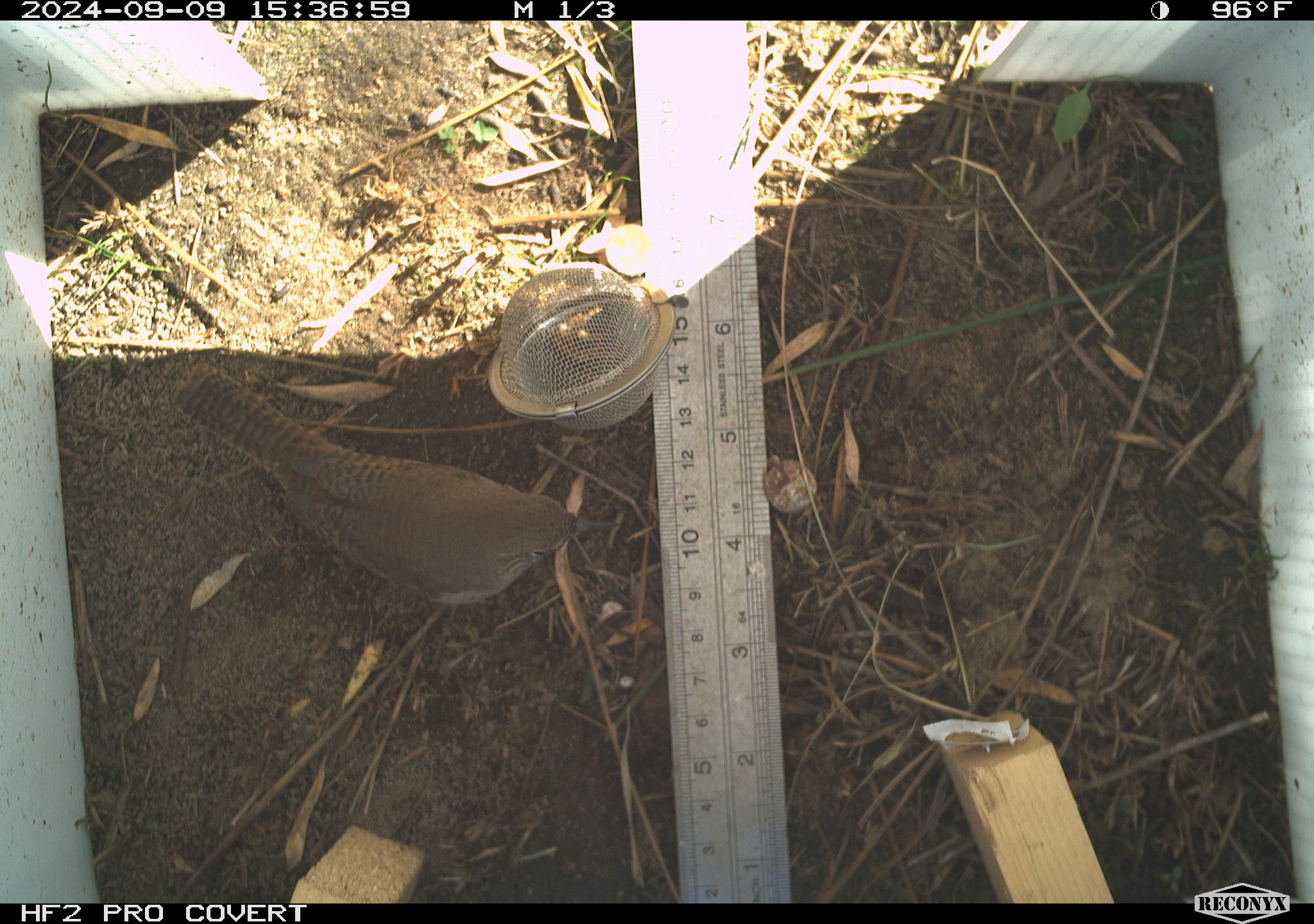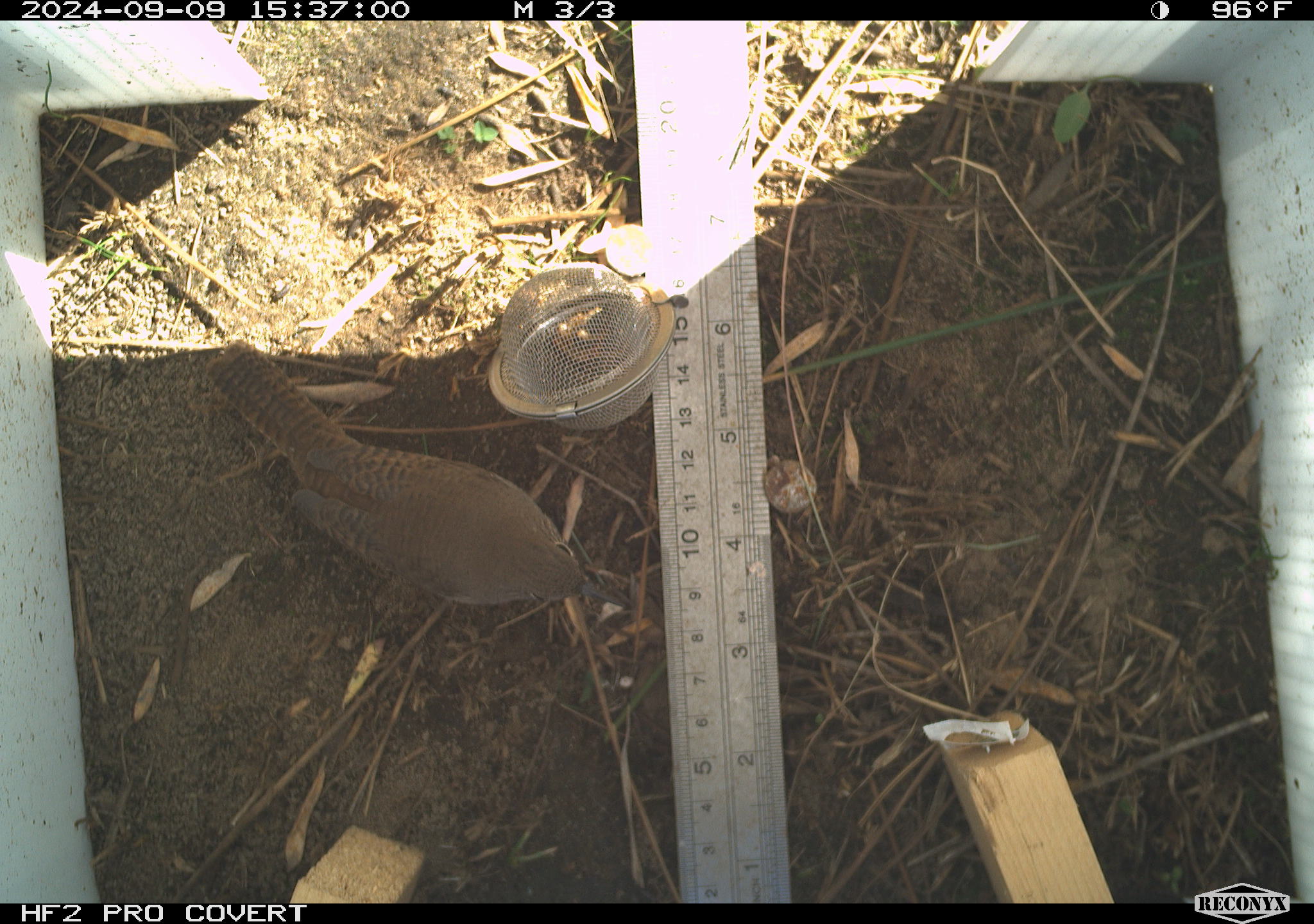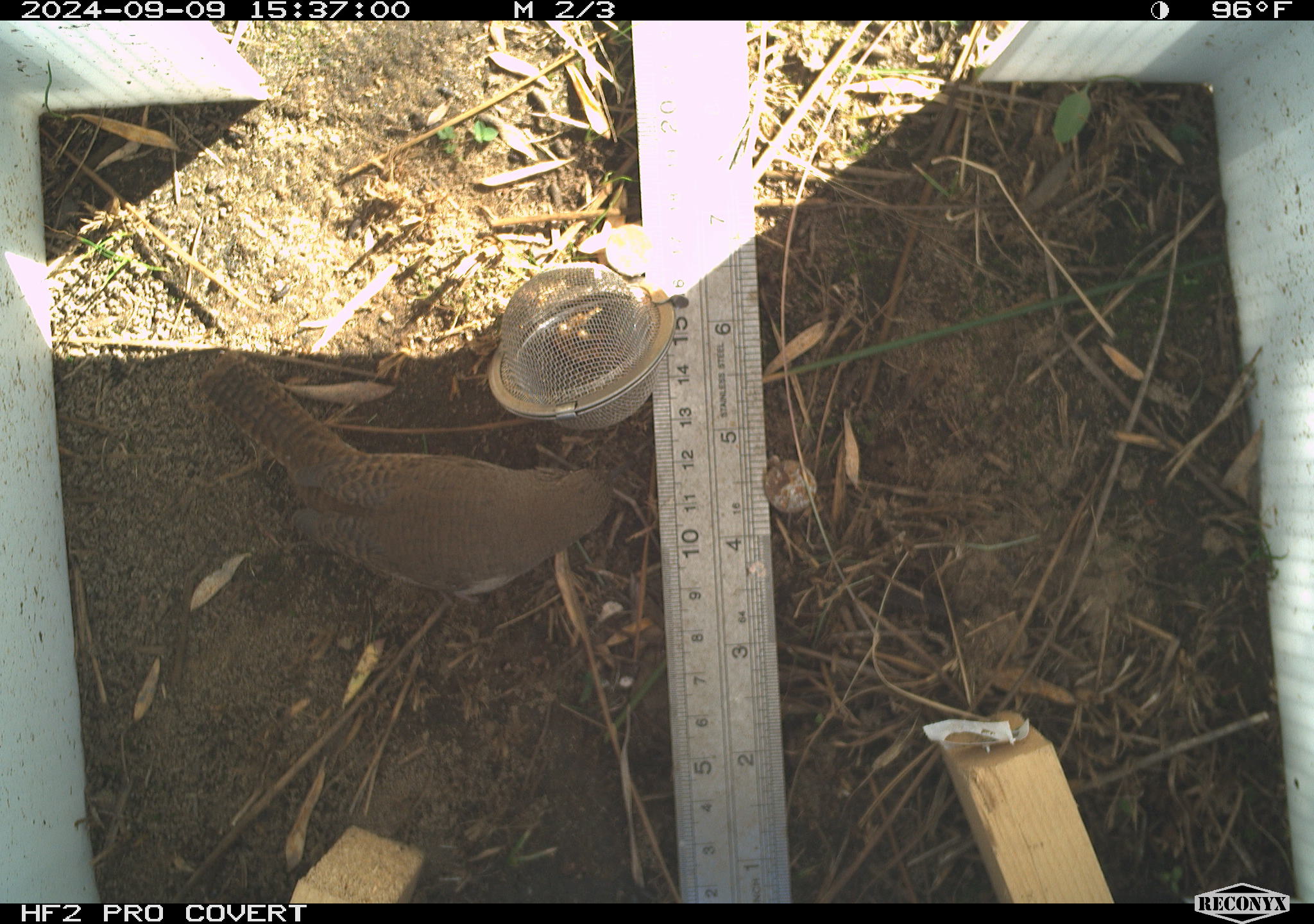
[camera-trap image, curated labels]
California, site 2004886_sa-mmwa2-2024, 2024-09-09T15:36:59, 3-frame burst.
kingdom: Animalia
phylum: Chordata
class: Aves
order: Passeriformes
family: Troglodytidae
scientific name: Troglodytidae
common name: wren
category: troglodytidae family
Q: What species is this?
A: Troglodytidae family (wren) (Troglodytidae).